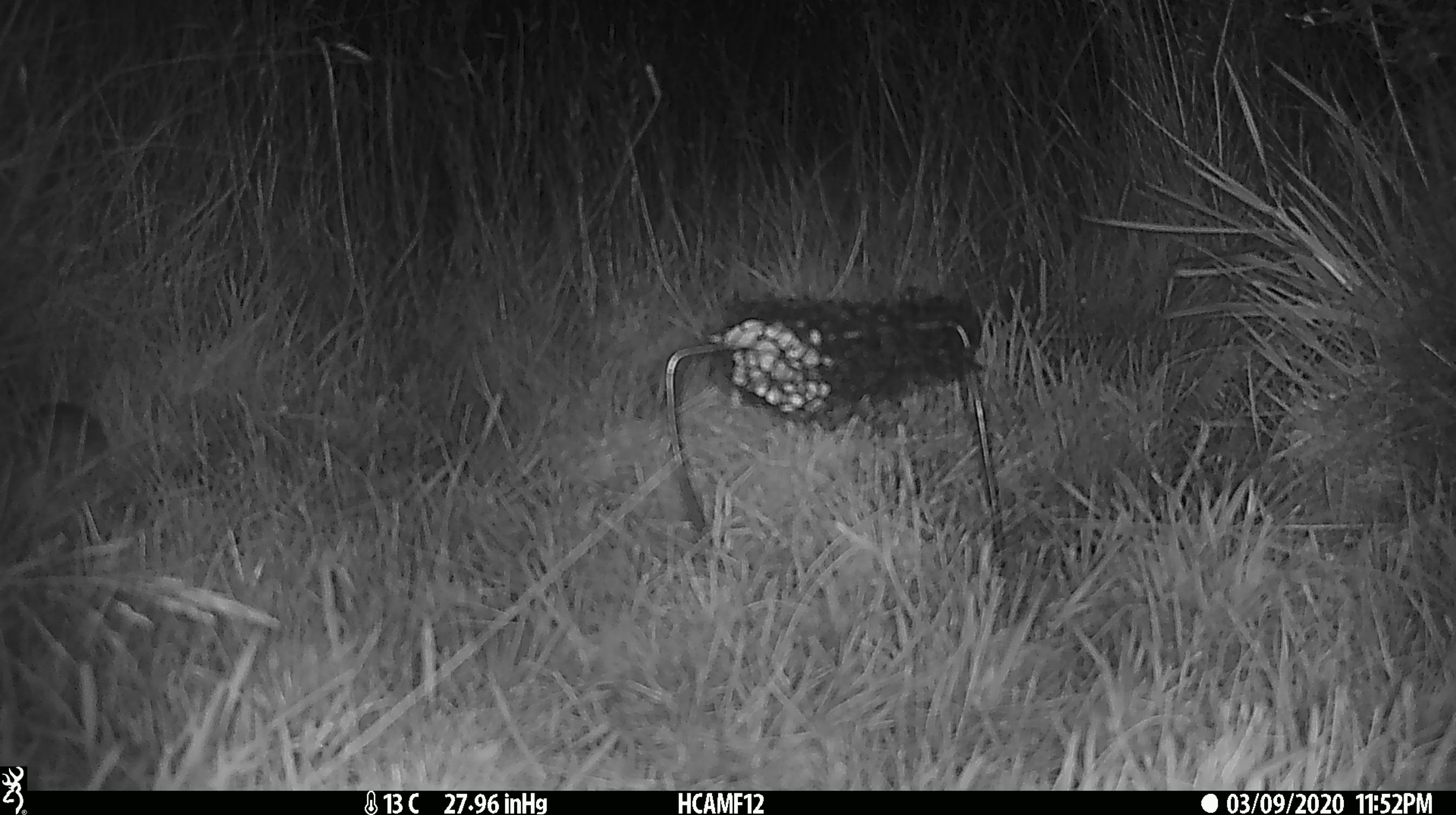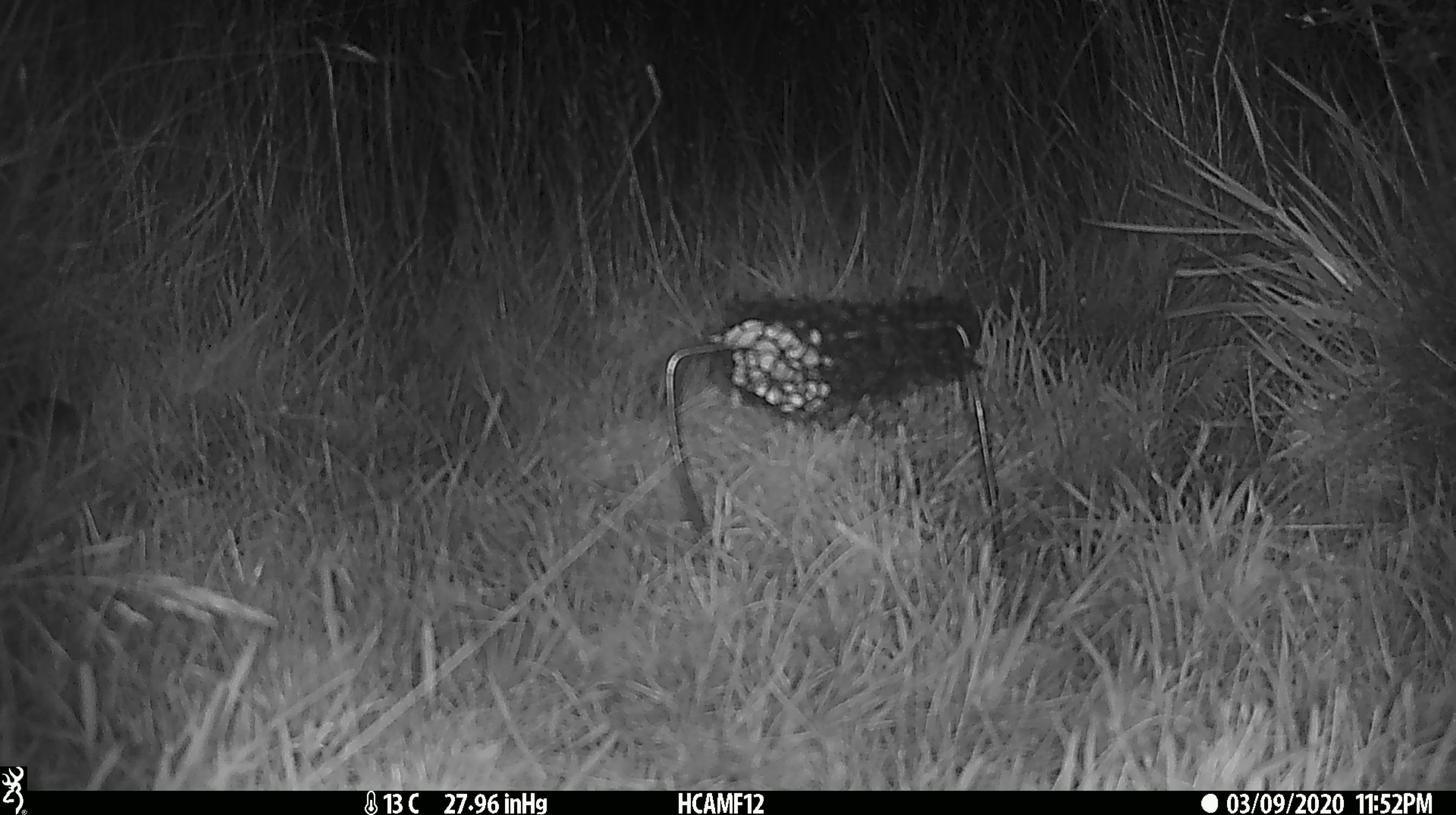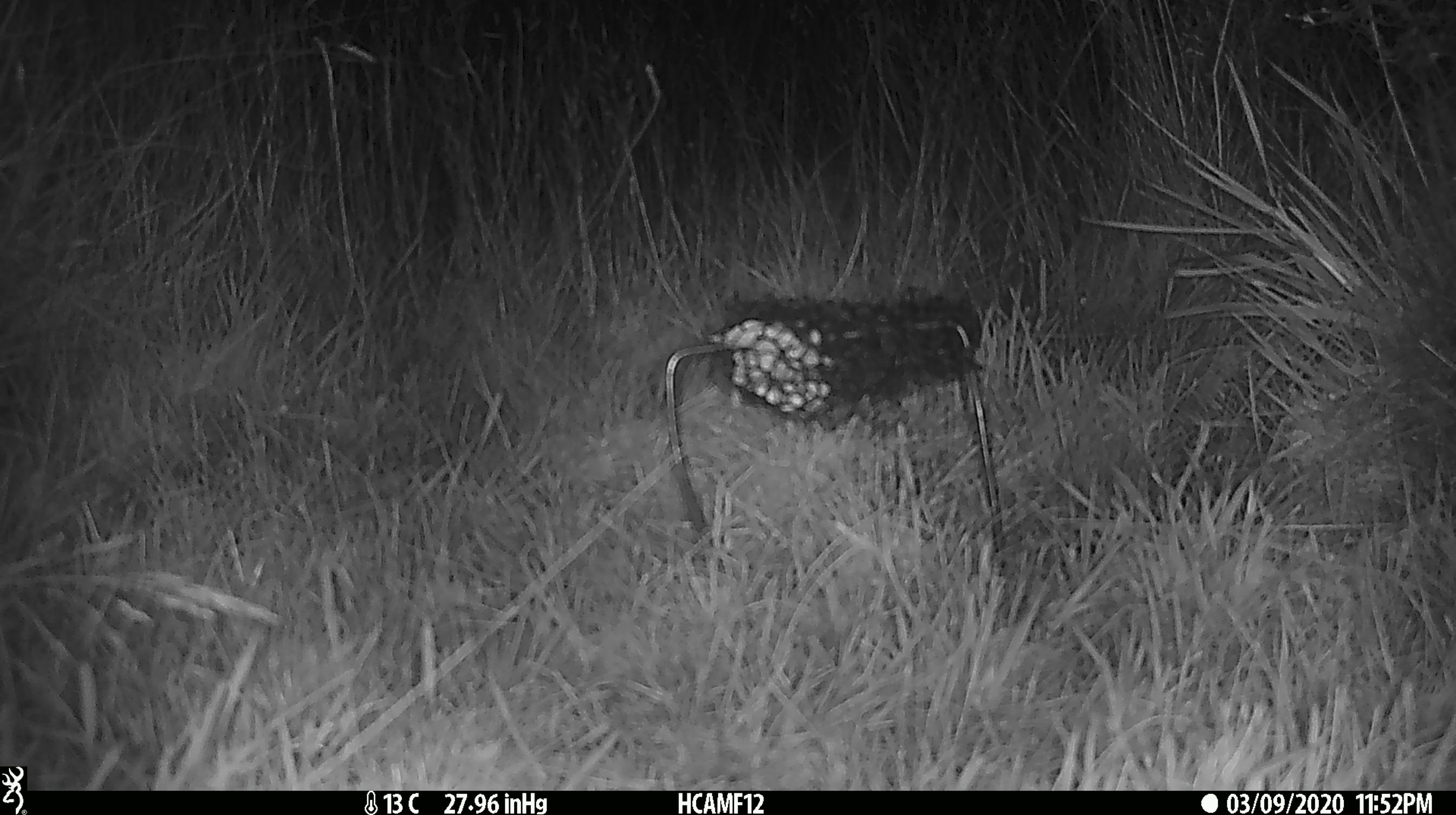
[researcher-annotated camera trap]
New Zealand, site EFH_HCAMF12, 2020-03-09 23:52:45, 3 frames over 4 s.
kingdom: Animalia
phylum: Chordata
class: Mammalia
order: Rodentia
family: Muridae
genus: Mus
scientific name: Mus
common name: mouse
Mouse (Mus).